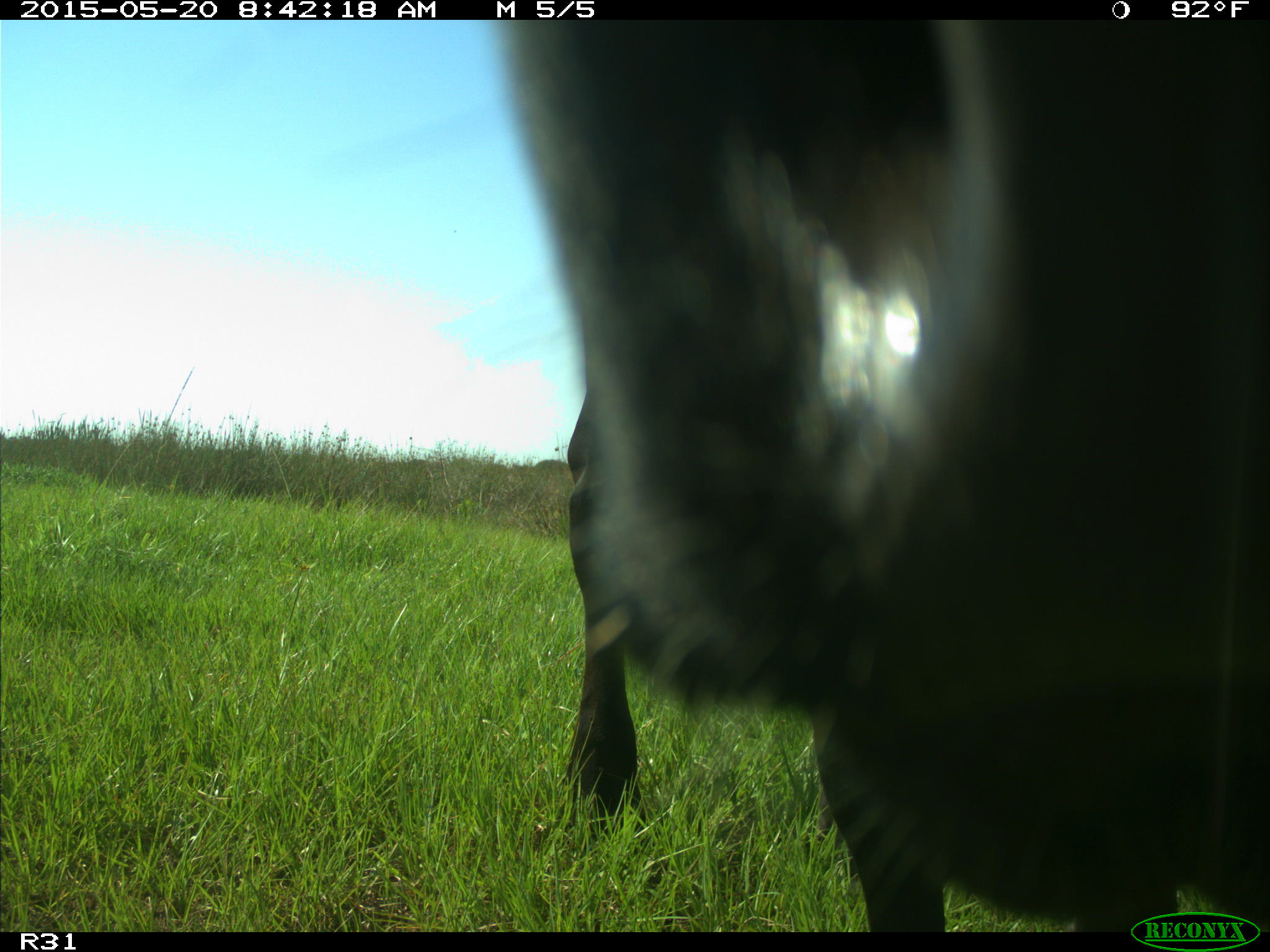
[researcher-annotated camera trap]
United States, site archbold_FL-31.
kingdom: Animalia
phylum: Chordata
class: Mammalia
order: Artiodactyla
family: Bovidae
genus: Bos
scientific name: Bos taurus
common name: domestic cow